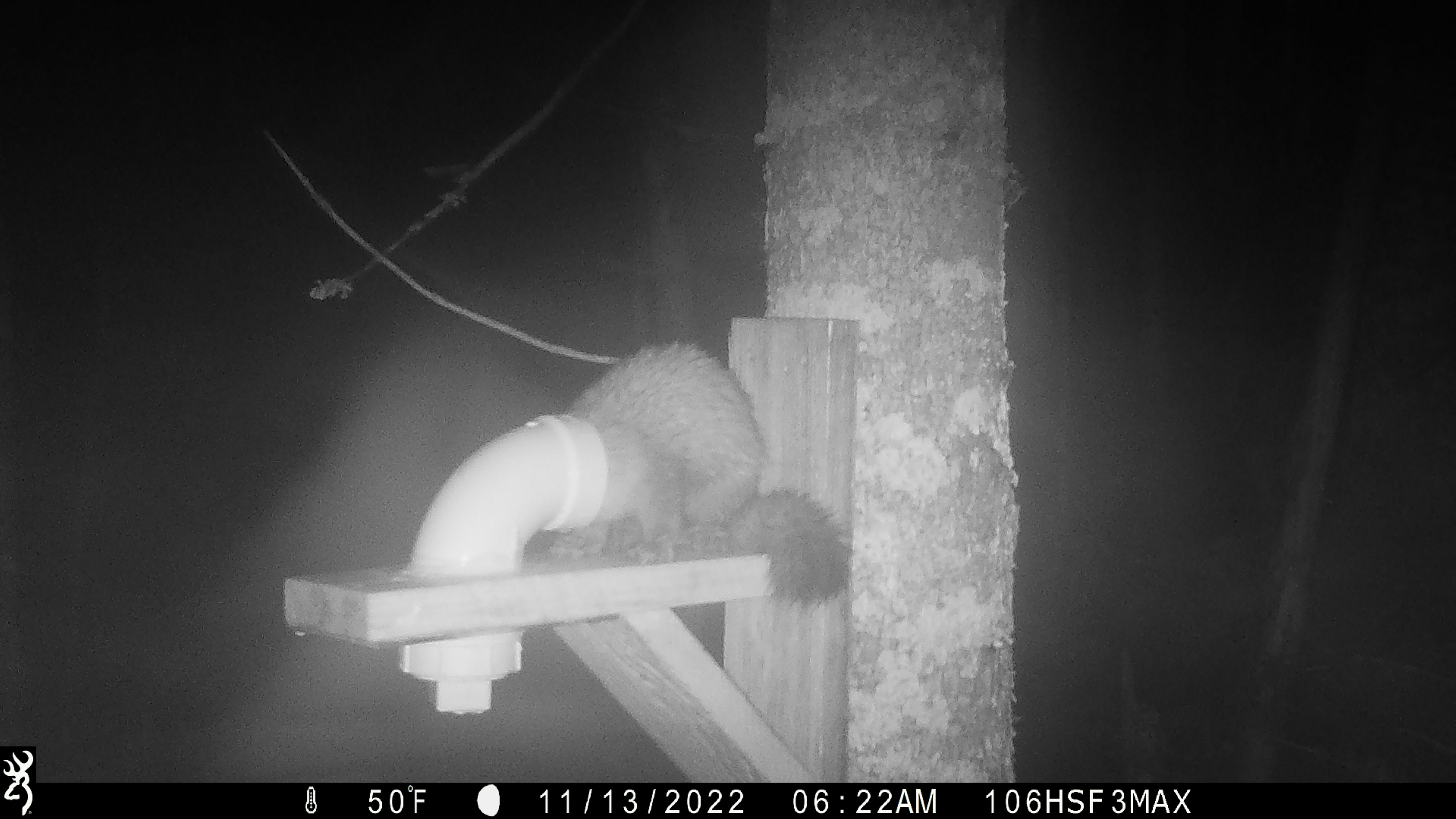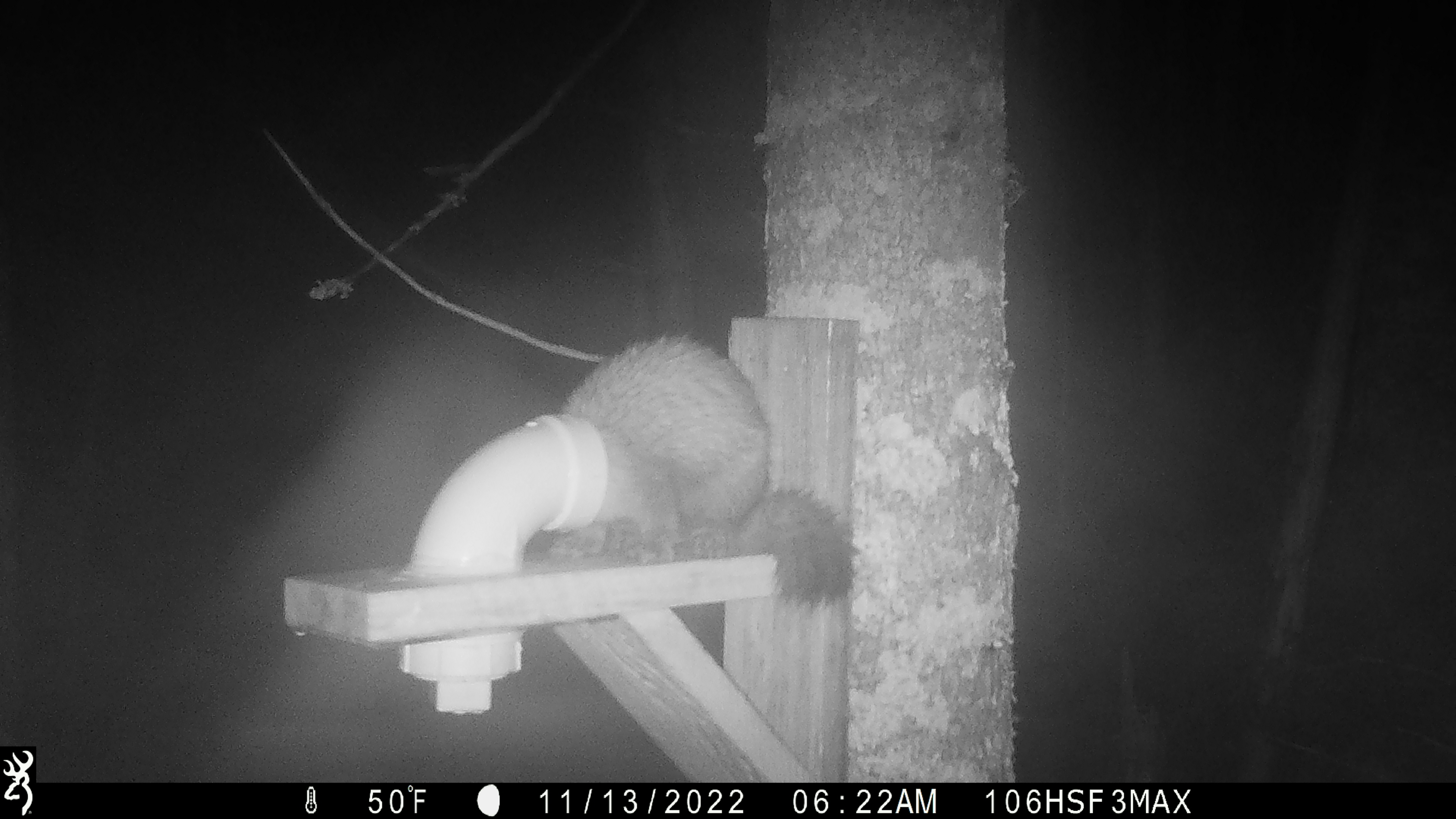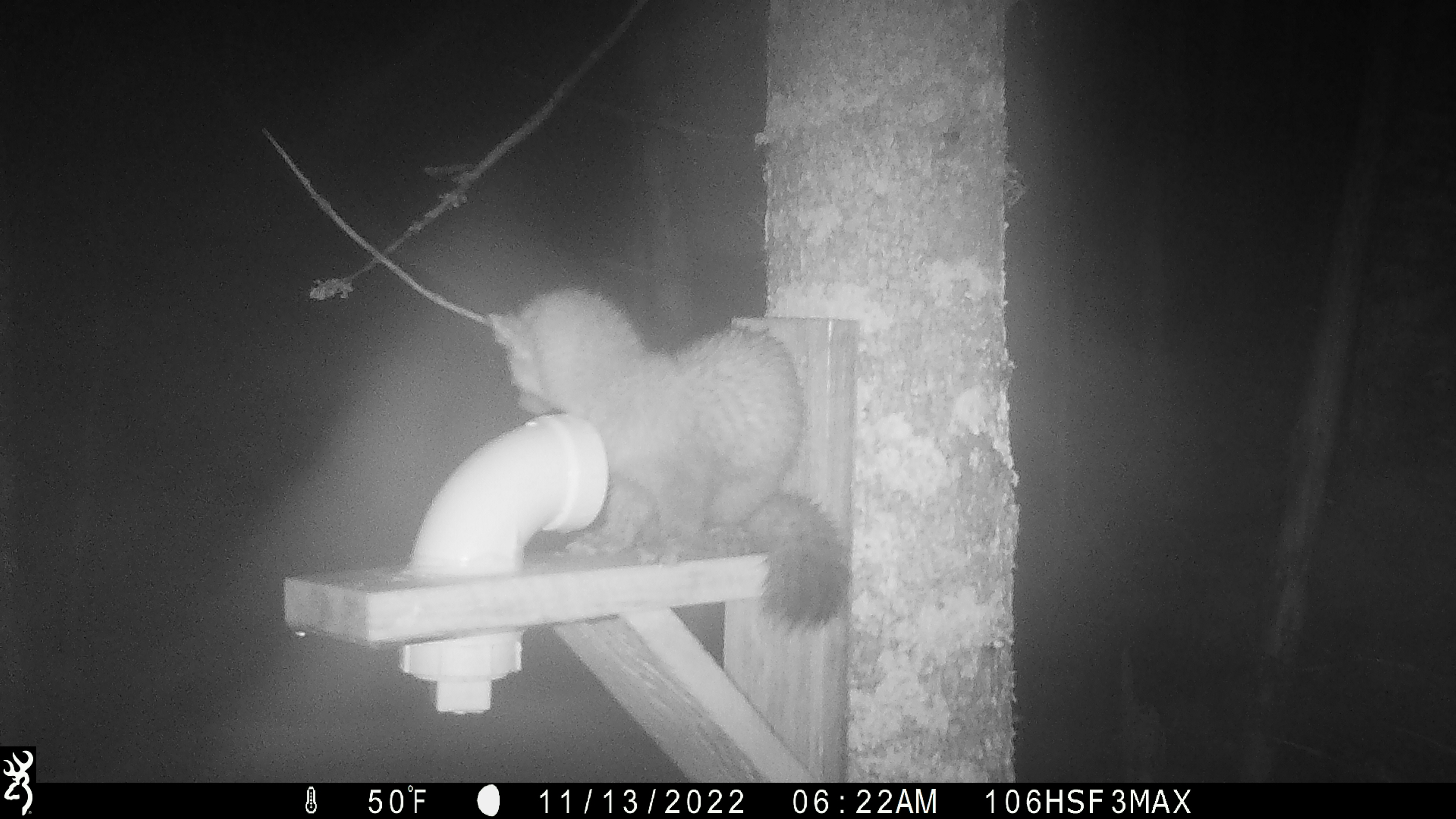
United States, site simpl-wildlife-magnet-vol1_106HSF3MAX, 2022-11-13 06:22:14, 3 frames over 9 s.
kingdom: Animalia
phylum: Chordata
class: Mammalia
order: Carnivora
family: Mustelidae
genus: Martes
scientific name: Martes americana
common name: american marten